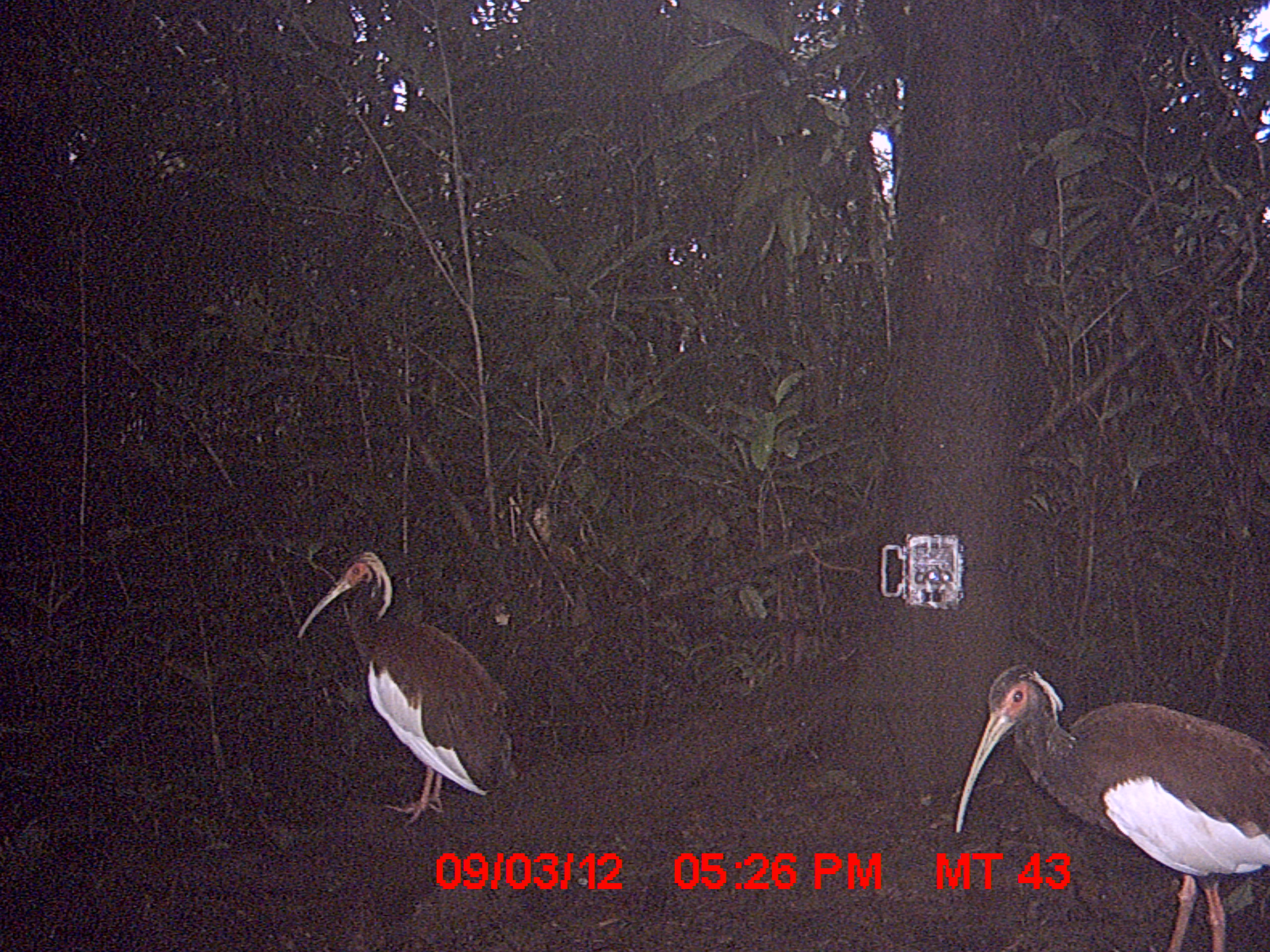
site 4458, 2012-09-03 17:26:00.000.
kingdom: Animalia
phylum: Chordata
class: Aves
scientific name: Aves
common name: bird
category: unknown bird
Unknown bird (bird) (Aves), count 2.